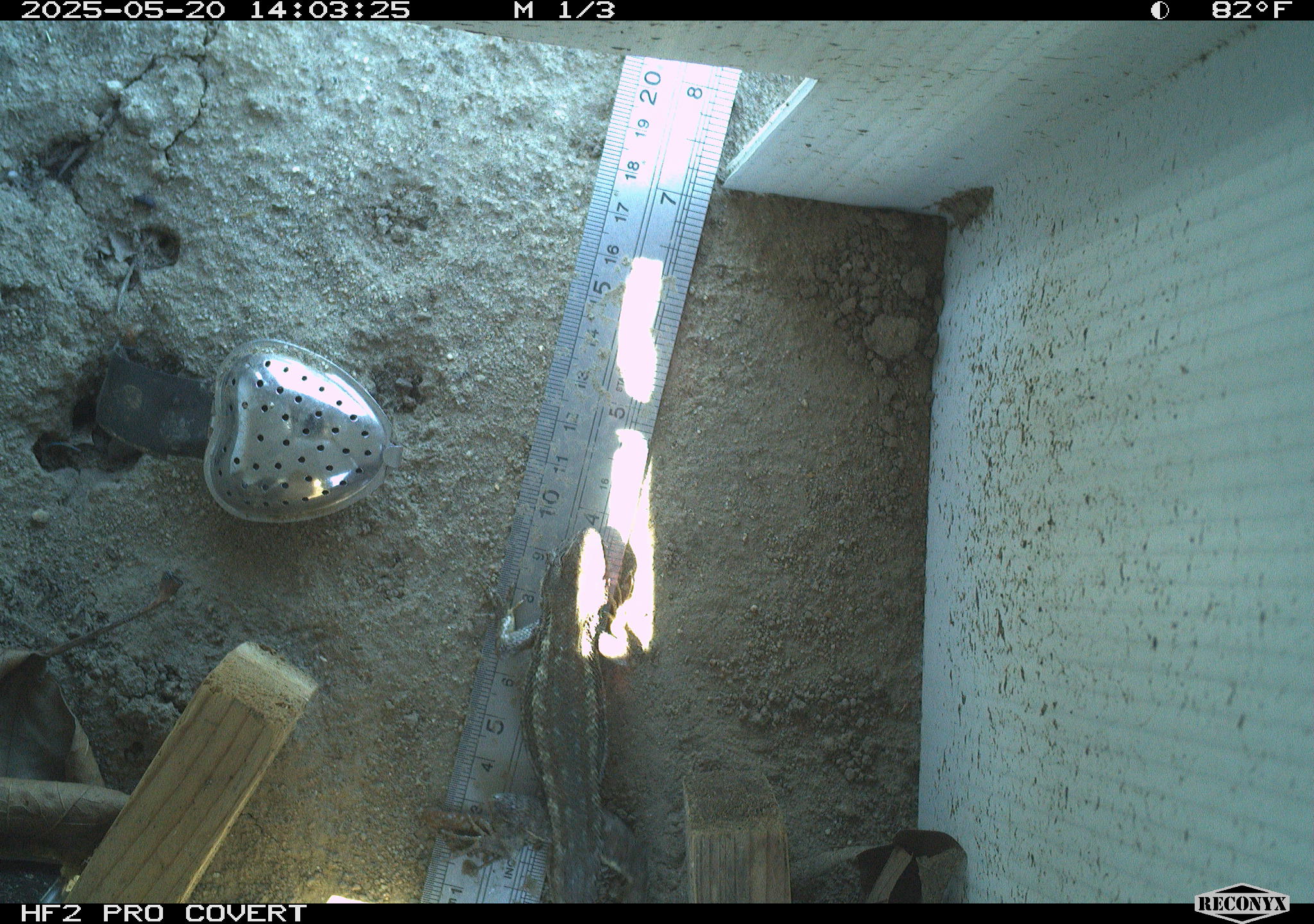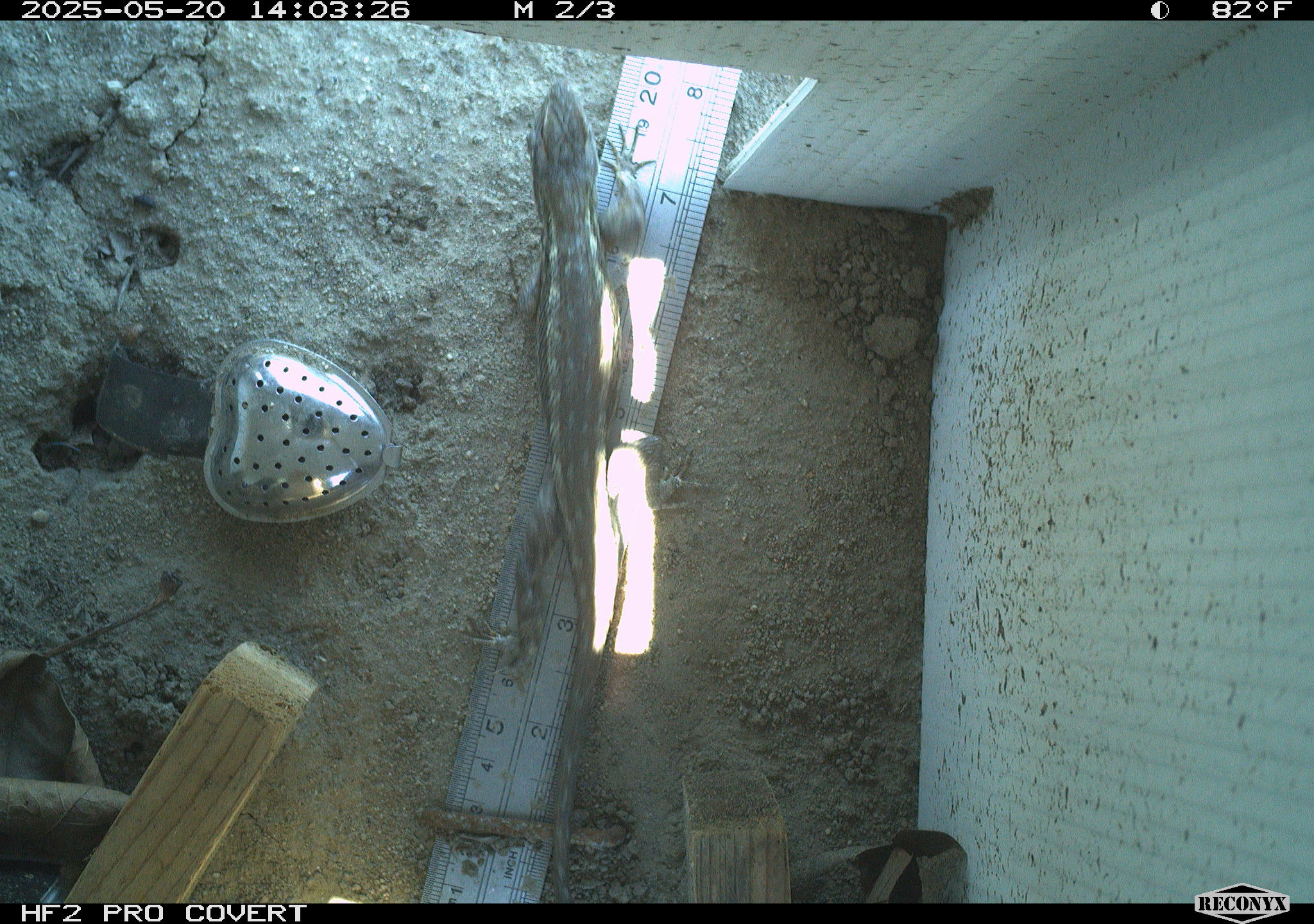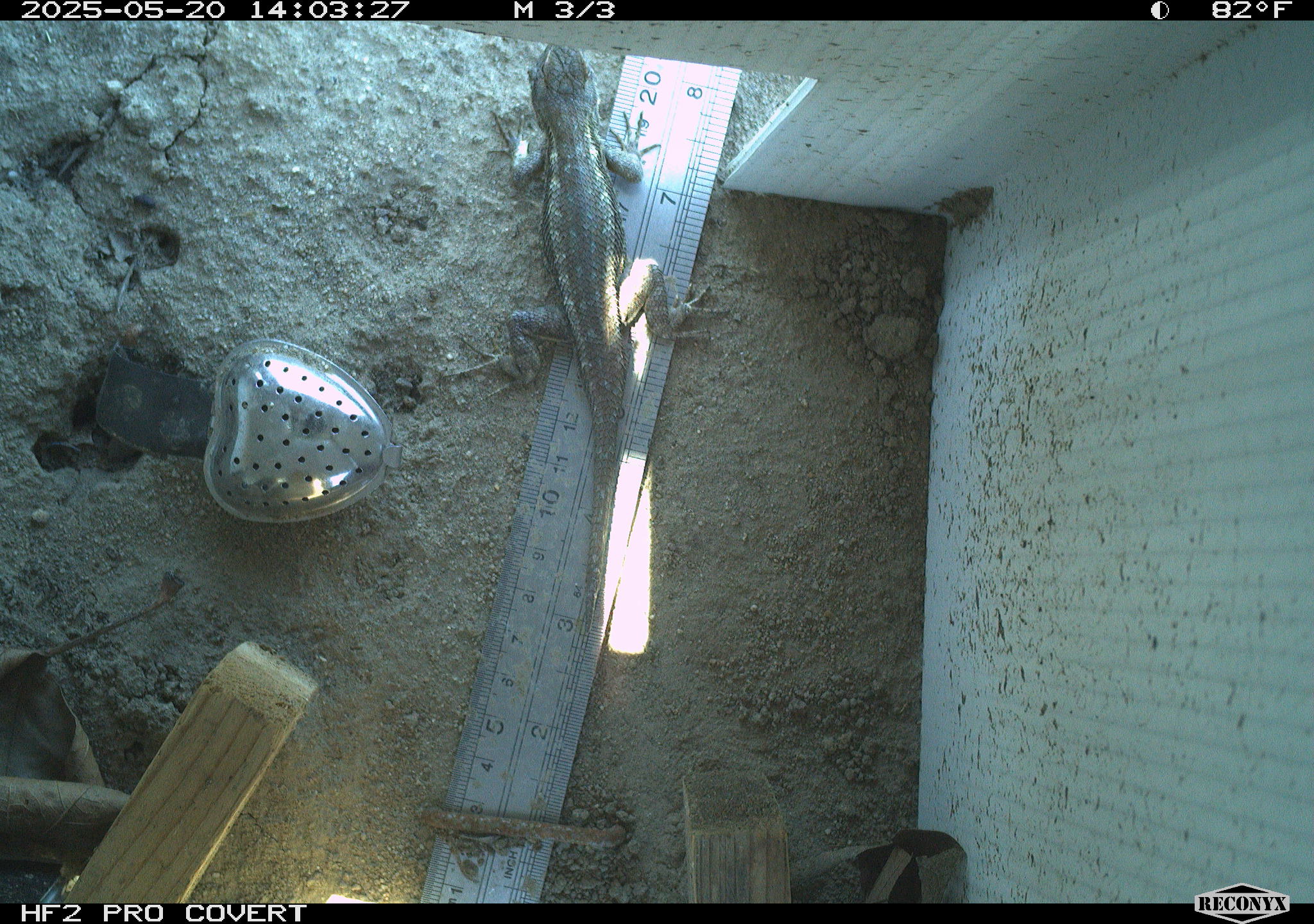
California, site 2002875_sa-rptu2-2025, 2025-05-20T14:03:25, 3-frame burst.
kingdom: Animalia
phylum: Chordata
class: Reptilia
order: Squamata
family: Phrynosomatidae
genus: Sceloporus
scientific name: Sceloporus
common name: spiny lizards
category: sceloporus species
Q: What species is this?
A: Sceloporus species (spiny lizards) (Sceloporus).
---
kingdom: Animalia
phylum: Chordata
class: Reptilia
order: Squamata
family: Phrynosomatidae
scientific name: Phrynosomatidae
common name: north american spiny lizards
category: sceloporus/uta species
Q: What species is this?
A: Sceloporus/uta species (north american spiny lizards) (Phrynosomatidae).